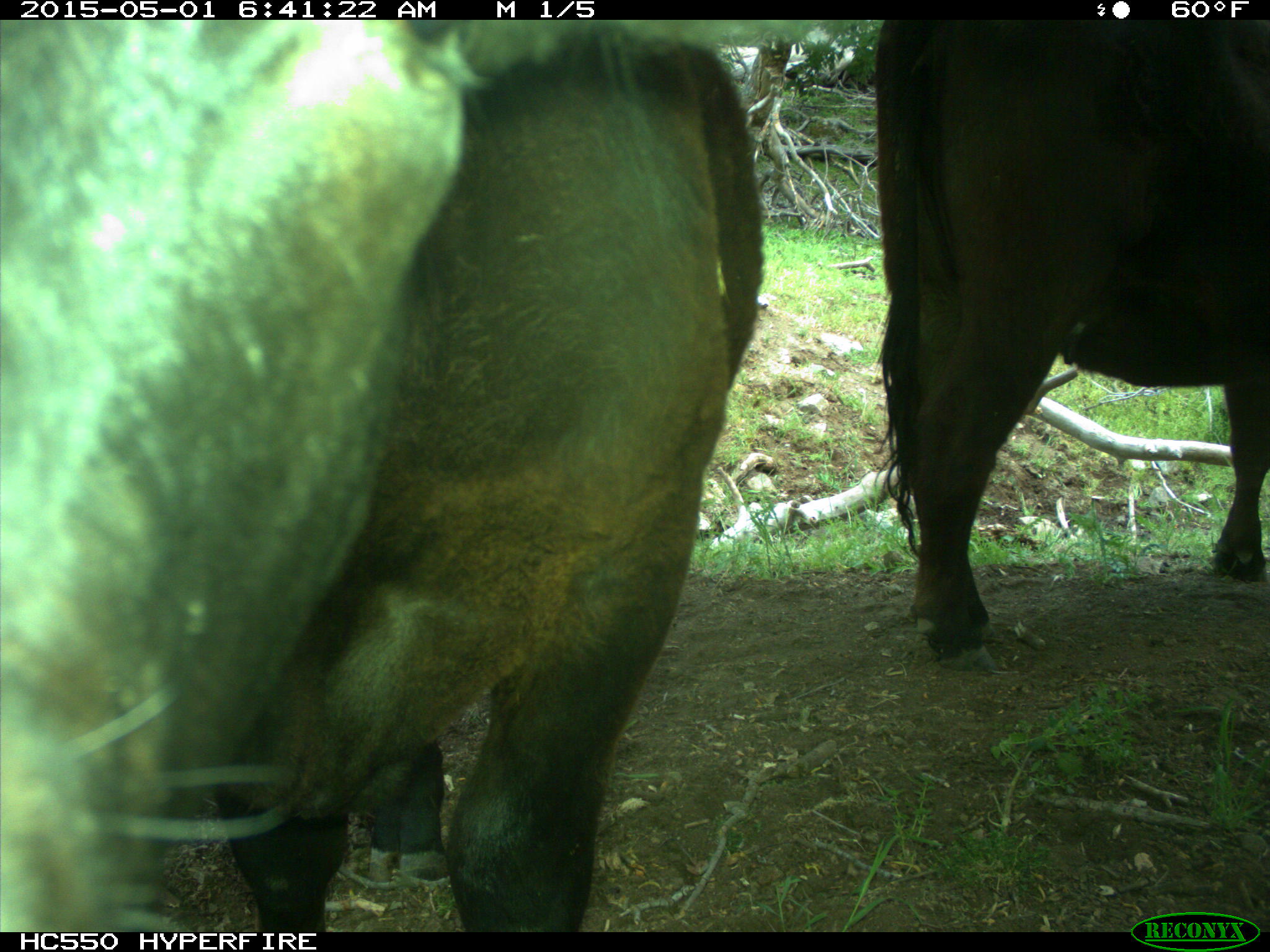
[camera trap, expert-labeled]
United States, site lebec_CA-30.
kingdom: Animalia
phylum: Chordata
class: Mammalia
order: Artiodactyla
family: Bovidae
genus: Bos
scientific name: Bos taurus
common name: domestic cow